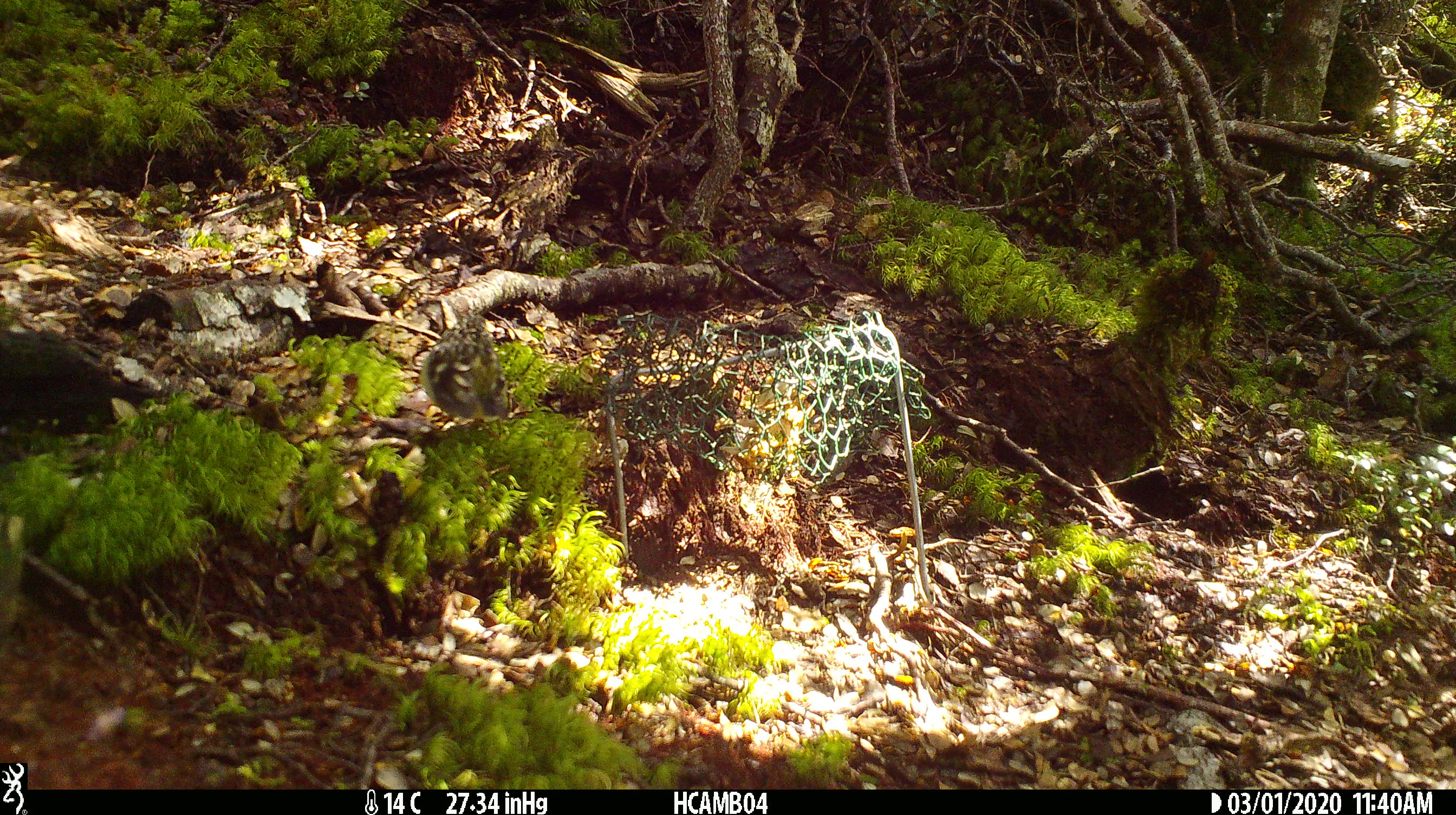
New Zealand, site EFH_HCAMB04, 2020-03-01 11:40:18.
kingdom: Animalia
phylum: Chordata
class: Aves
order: Passeriformes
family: Acanthisittidae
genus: Acanthisitta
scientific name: Acanthisitta chloris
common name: rifleman